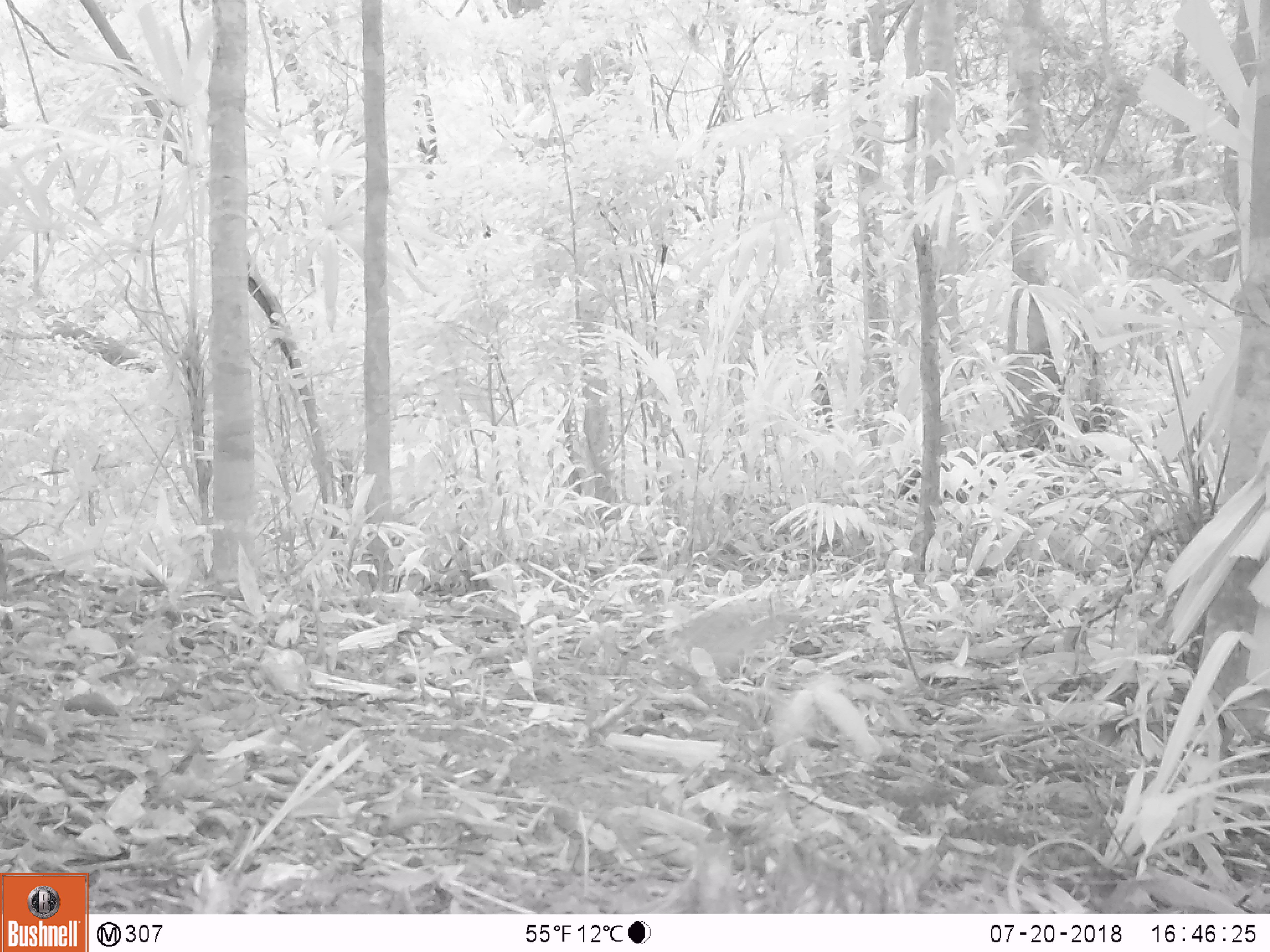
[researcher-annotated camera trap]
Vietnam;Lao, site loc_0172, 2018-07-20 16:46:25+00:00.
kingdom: Animalia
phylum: Chordata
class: Mammalia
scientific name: Mammalia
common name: mammal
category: unidentified small mammal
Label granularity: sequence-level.